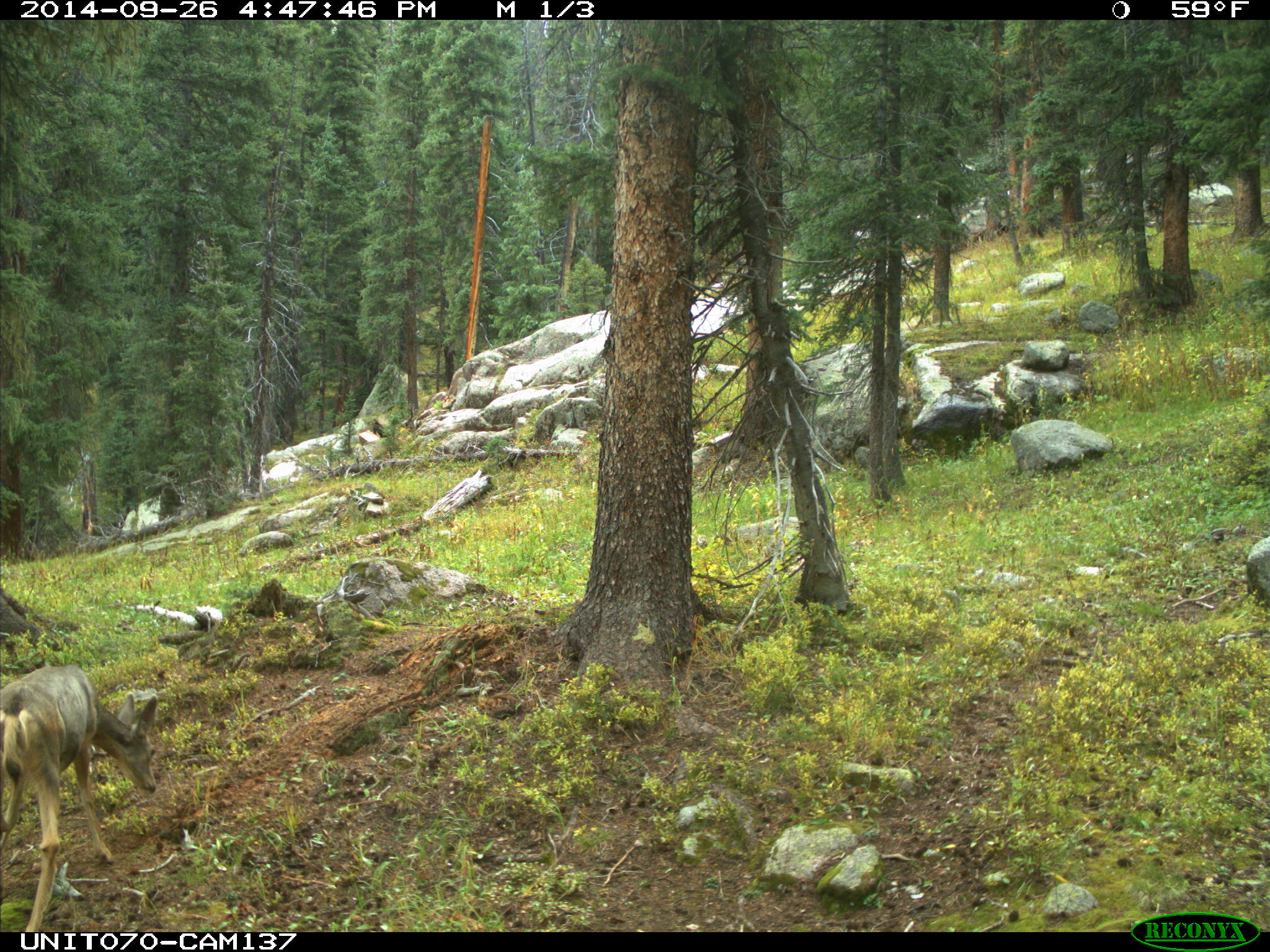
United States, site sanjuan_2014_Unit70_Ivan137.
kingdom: Animalia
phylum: Chordata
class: Mammalia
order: Artiodactyla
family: Cervidae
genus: Odocoileus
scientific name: Odocoileus hemionus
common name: mule deer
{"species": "Odocoileus hemionus (mule deer)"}